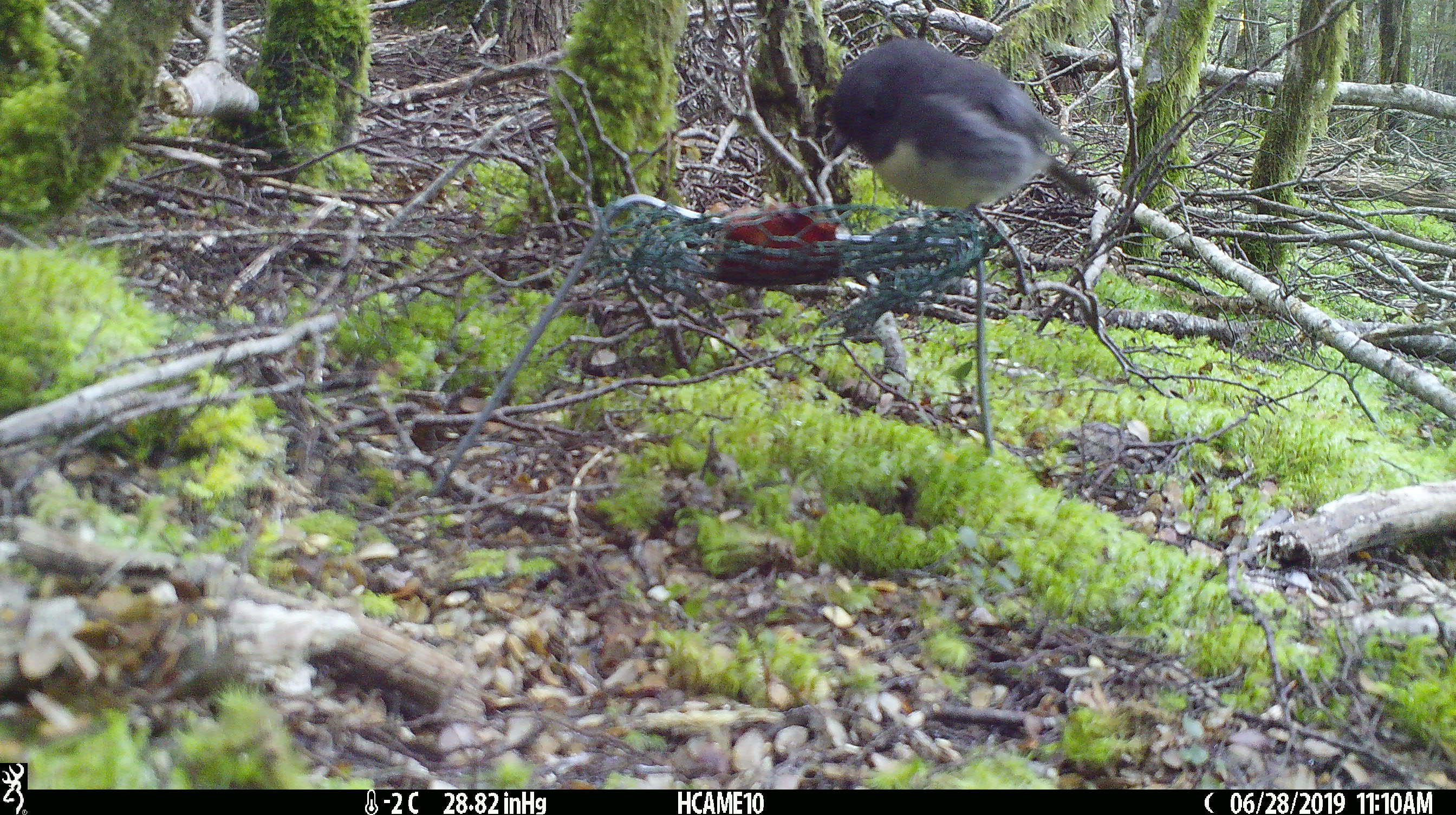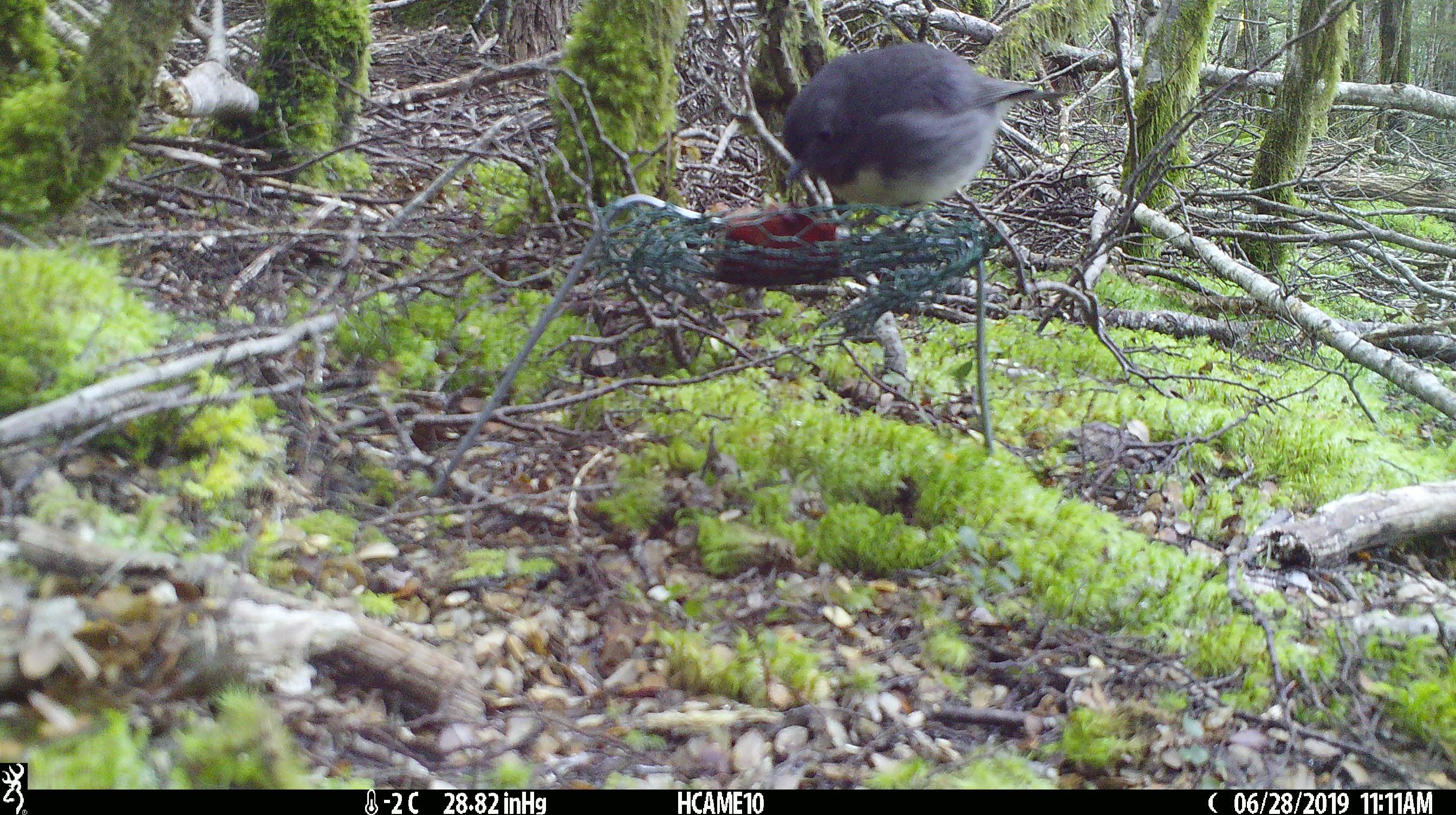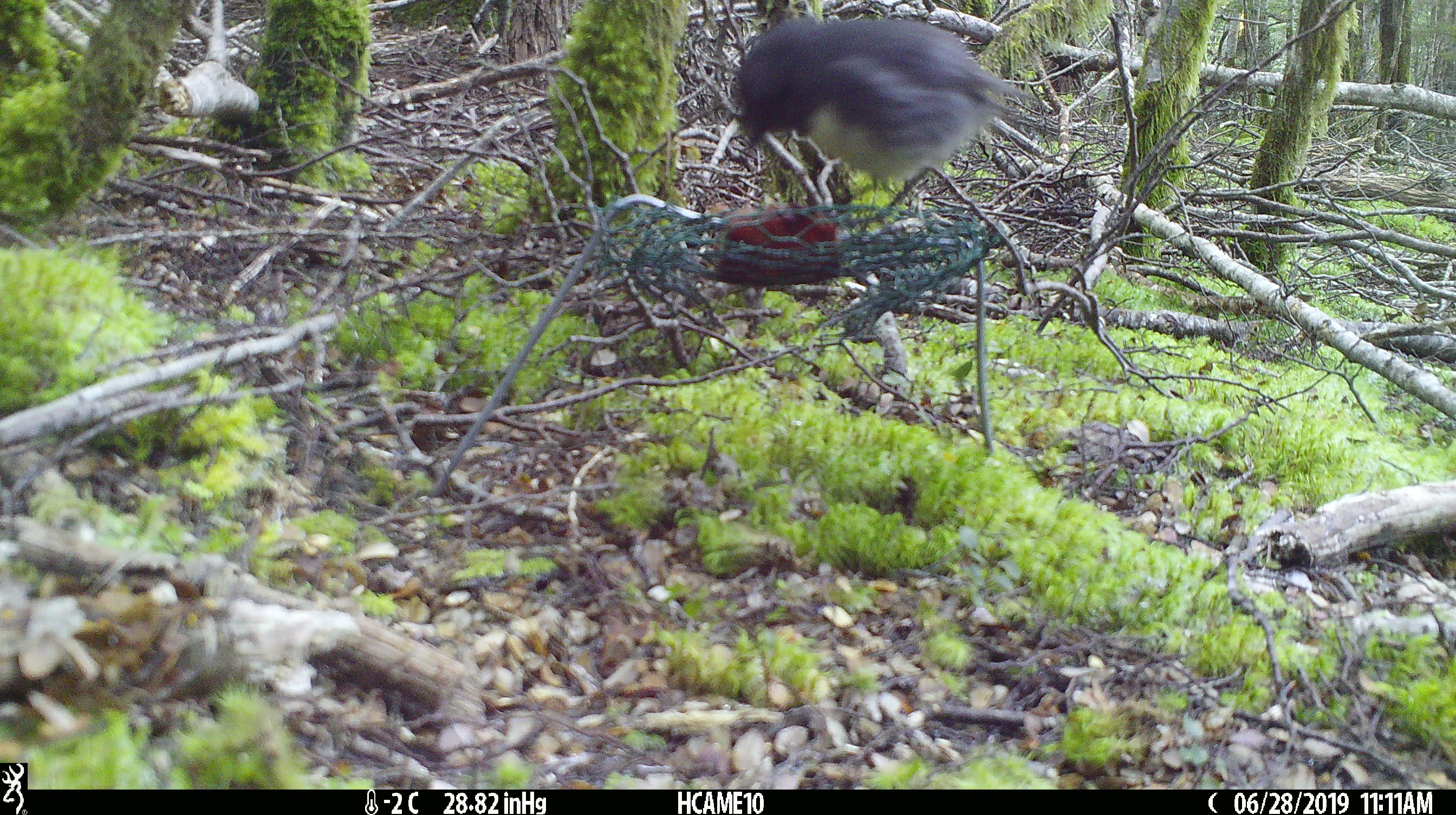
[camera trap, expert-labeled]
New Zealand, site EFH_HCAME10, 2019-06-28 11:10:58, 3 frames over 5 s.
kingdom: Animalia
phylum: Chordata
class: Aves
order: Passeriformes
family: Petroicidae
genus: Petroica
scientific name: Petroica australis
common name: new zealand robin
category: robin